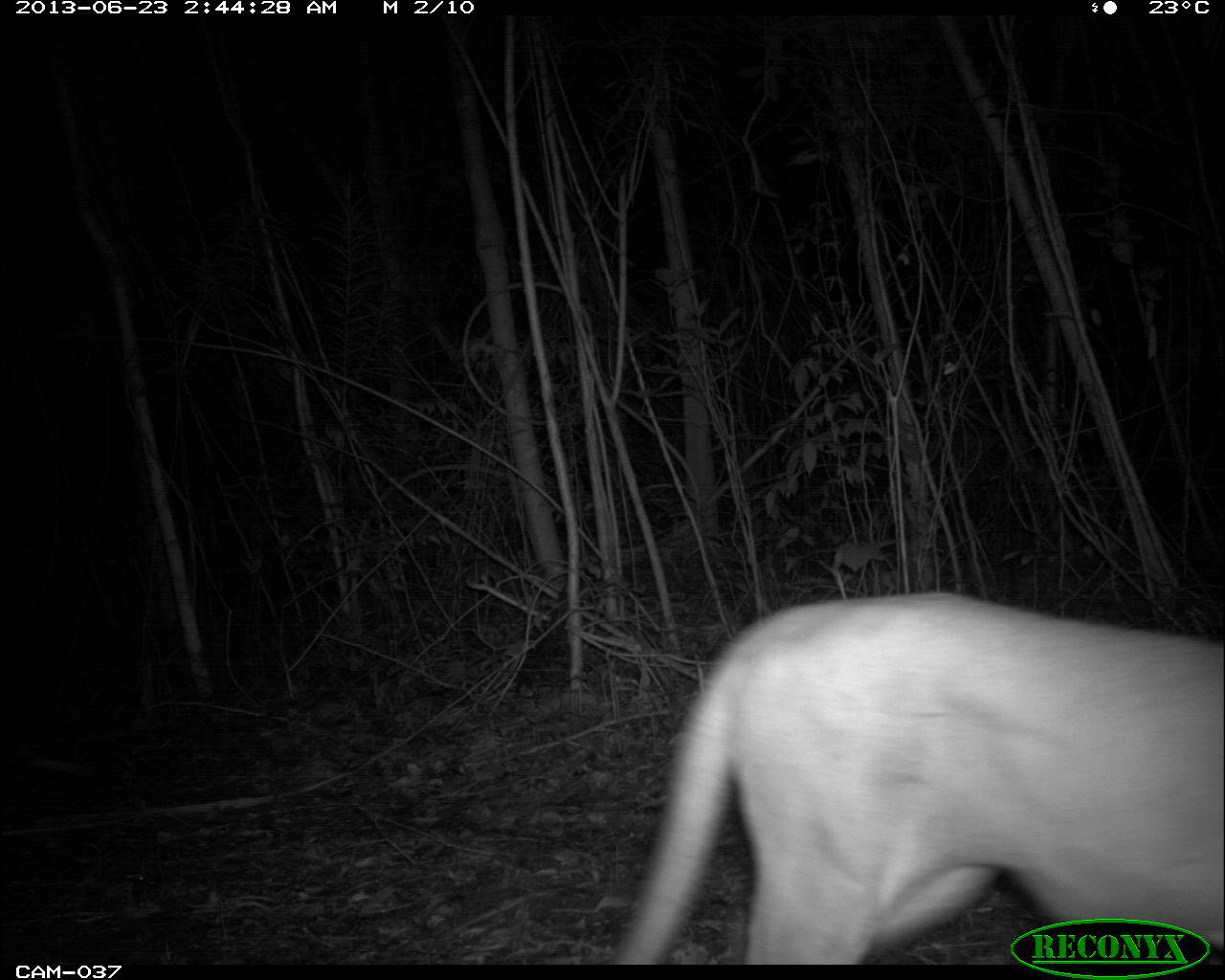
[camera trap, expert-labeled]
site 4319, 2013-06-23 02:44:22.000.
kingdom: Animalia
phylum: Chordata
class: Mammalia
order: Carnivora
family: Felidae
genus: Puma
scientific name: Puma concolor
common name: mountain lion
Puma concolor (mountain lion), count 1, sex male.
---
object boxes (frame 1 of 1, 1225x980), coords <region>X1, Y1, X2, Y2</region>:
puma concolor: <region>617, 583, 1225, 958</region>